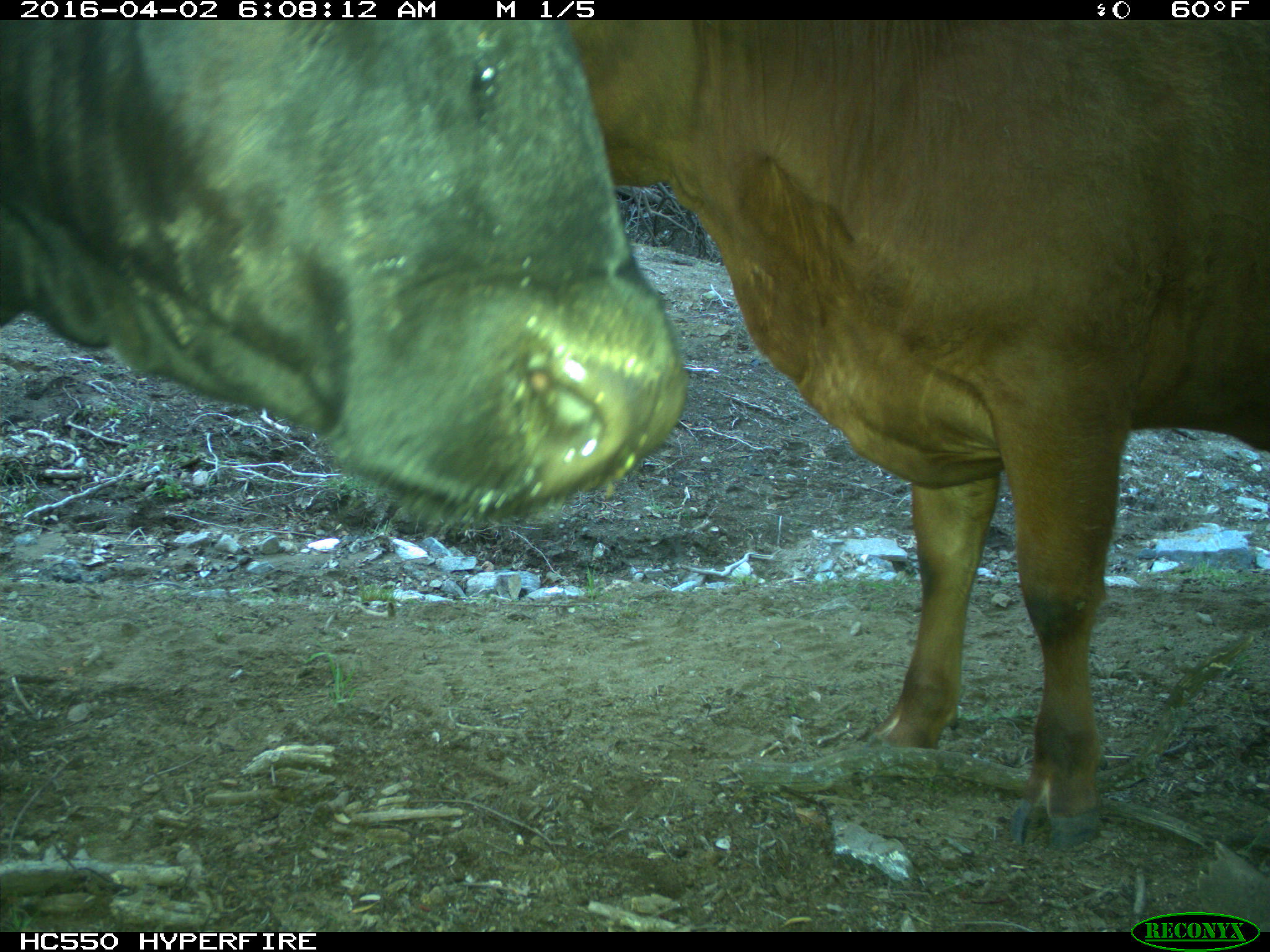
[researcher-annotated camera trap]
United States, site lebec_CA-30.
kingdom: Animalia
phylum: Chordata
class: Mammalia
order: Artiodactyla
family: Bovidae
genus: Bos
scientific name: Bos taurus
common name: domestic cow